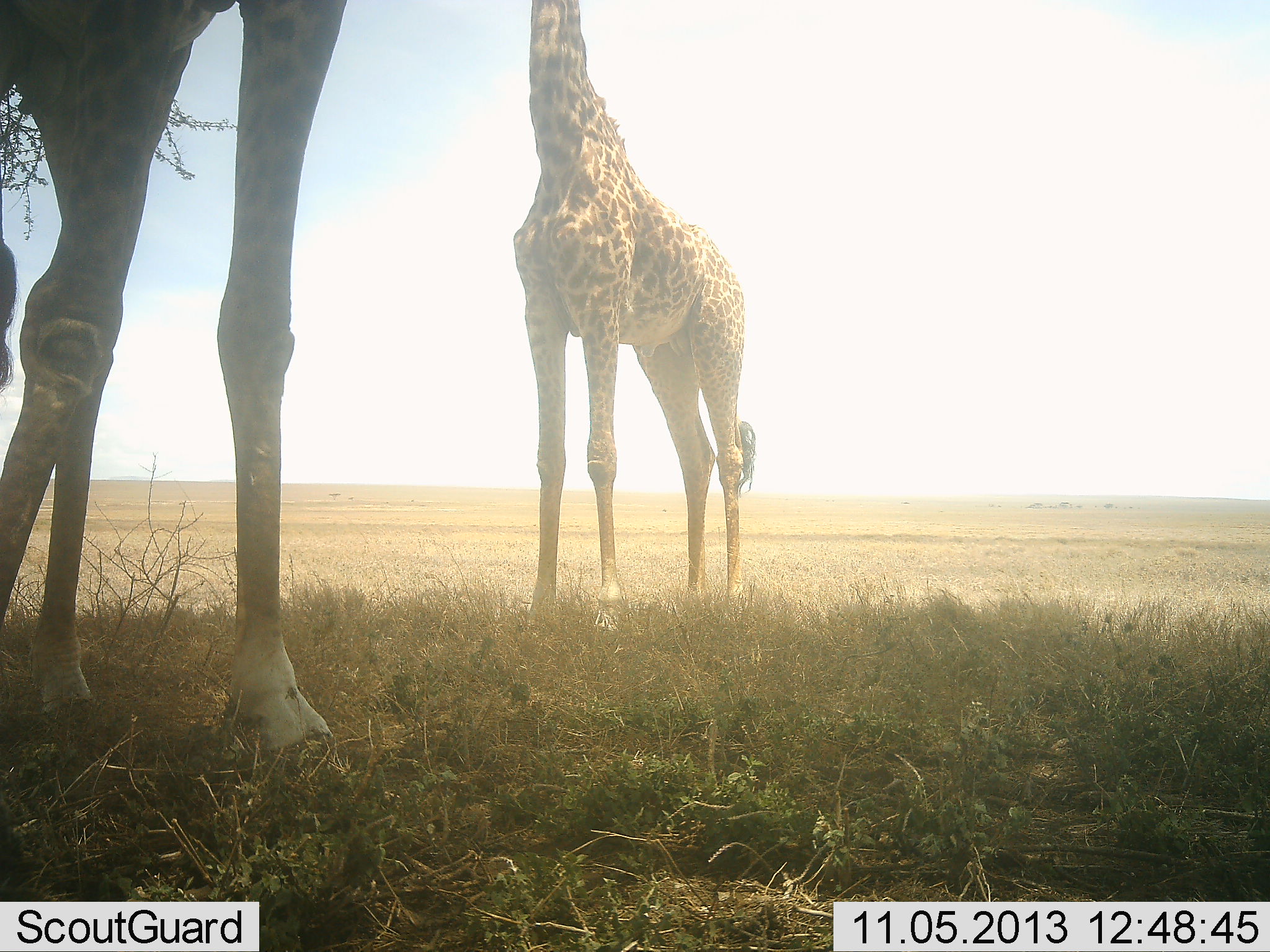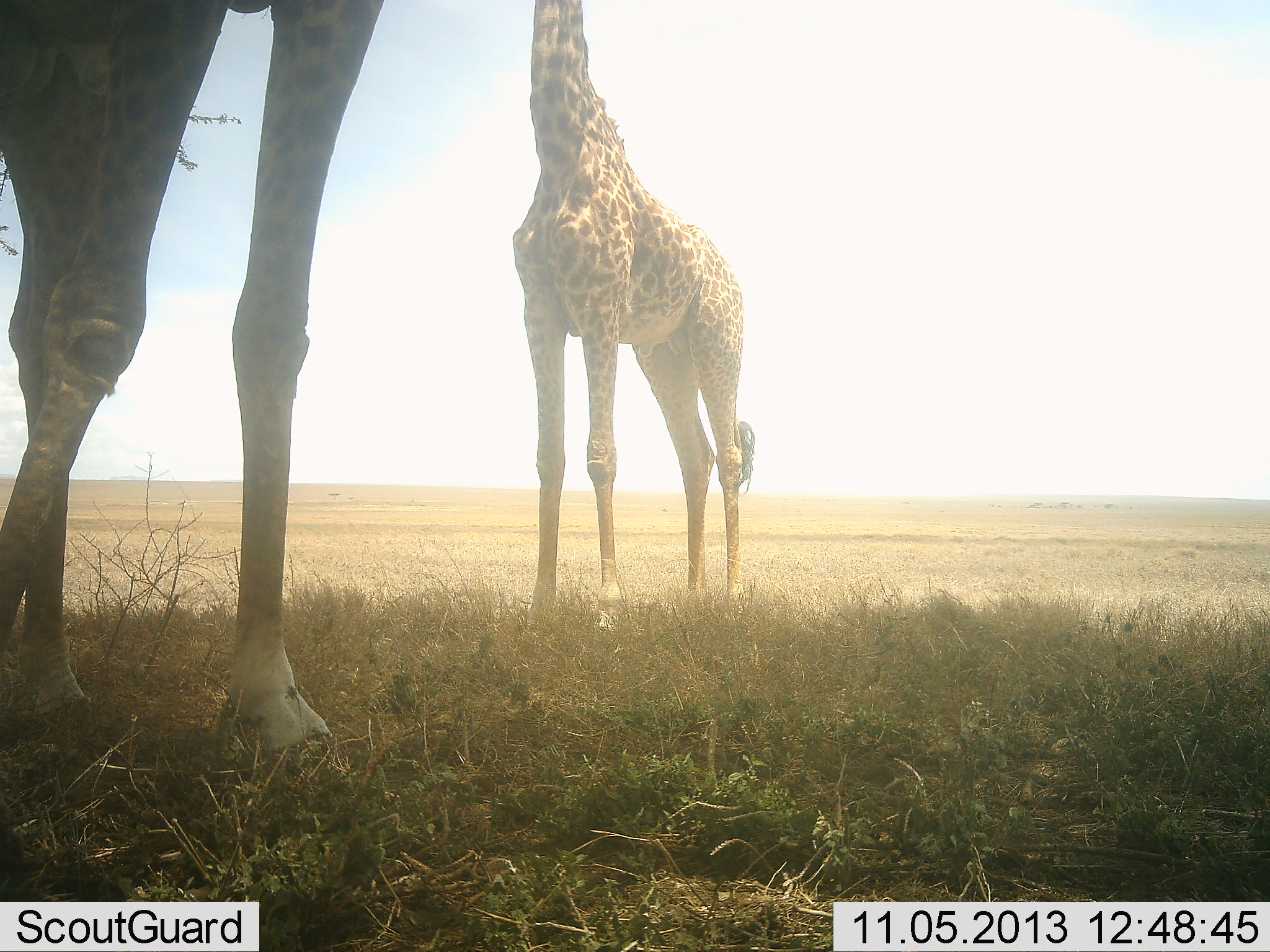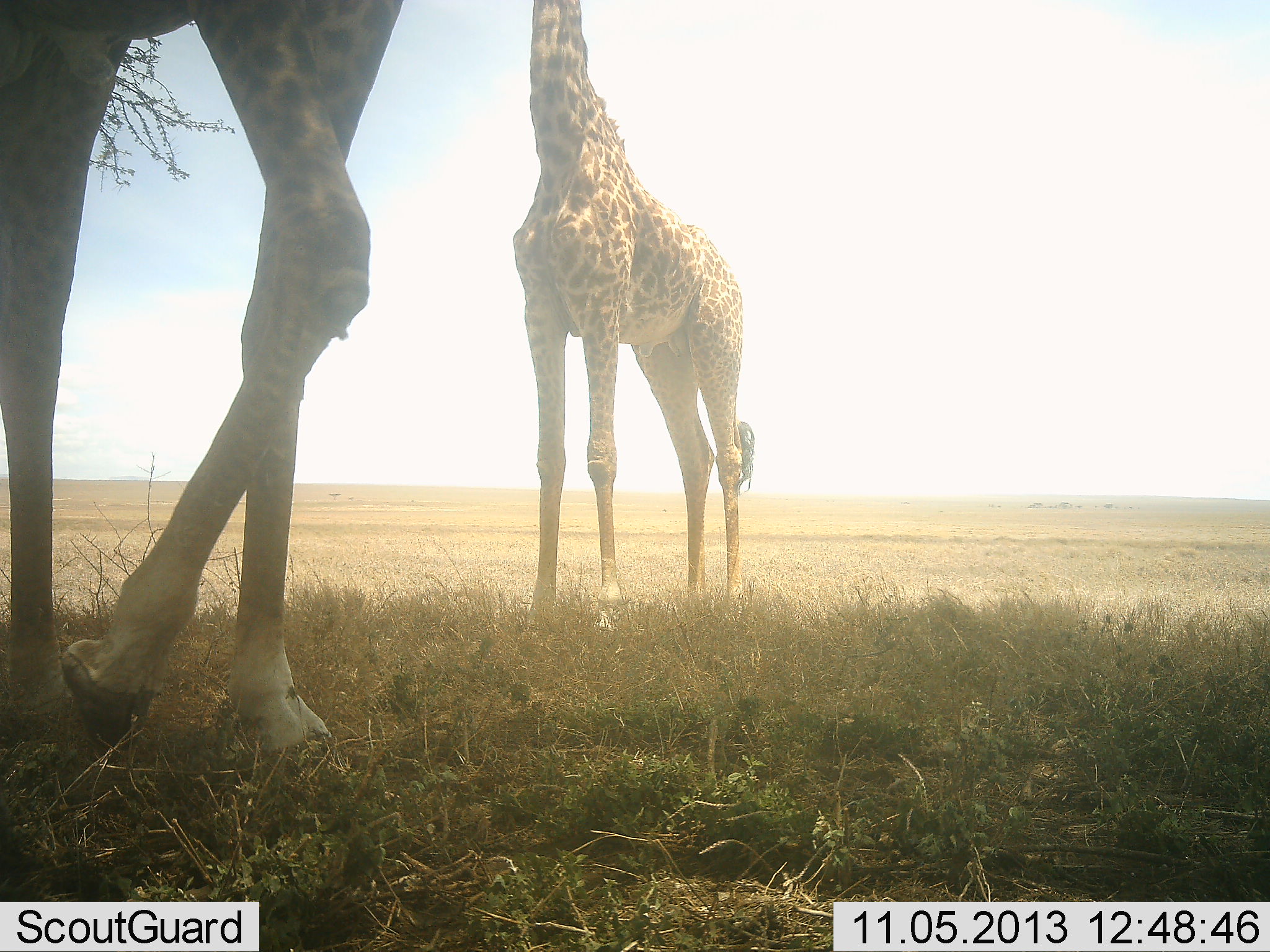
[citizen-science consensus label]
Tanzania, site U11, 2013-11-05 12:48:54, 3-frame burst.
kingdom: Animalia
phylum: Chordata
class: Mammalia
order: Artiodactyla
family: Giraffidae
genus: Giraffa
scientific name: Giraffa camelopardalis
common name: giraffe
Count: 2.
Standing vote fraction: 91%.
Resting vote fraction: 0%.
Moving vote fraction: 11%.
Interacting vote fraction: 0%.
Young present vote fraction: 0%.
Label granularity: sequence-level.